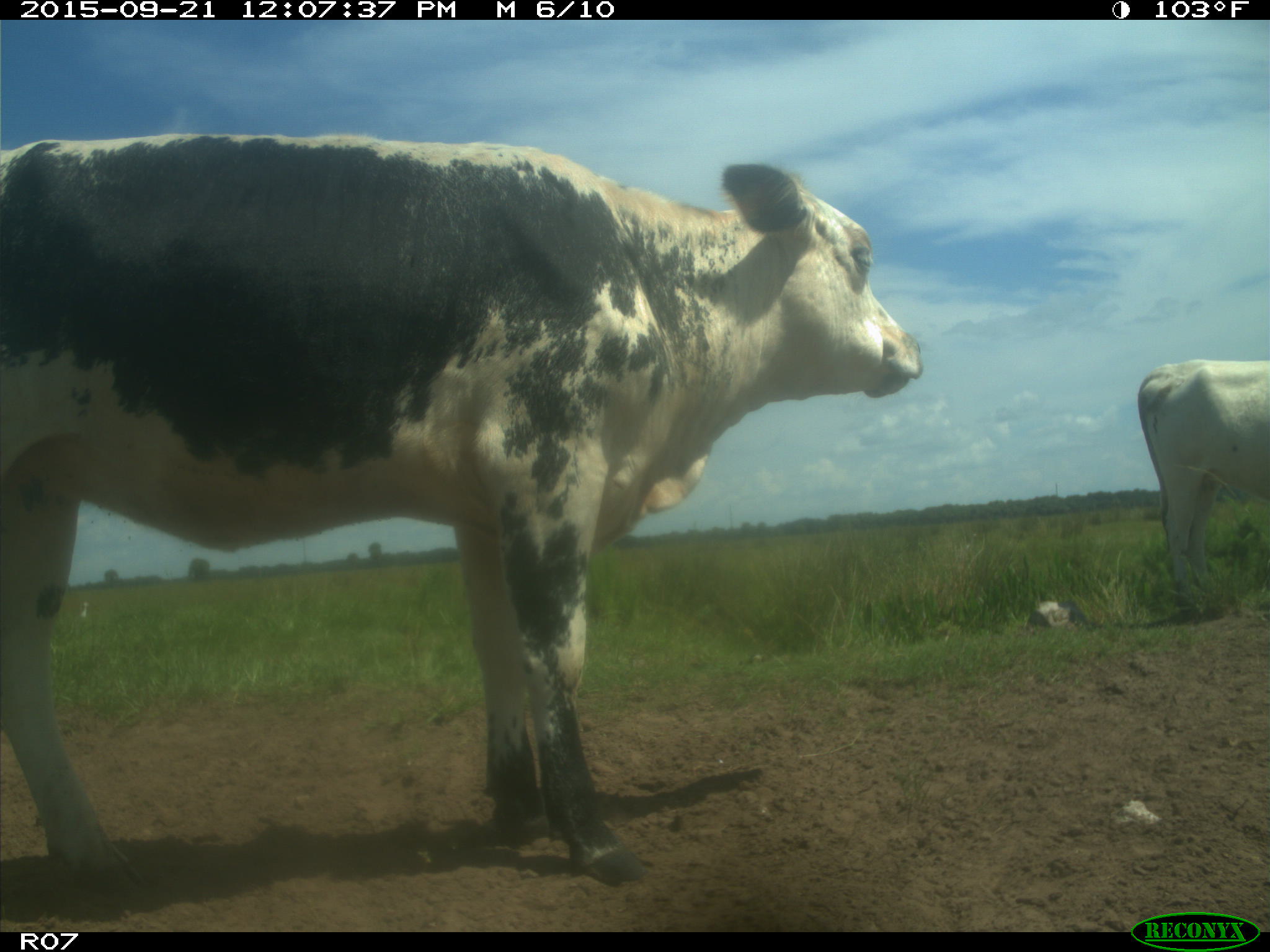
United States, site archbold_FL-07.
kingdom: Animalia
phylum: Chordata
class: Mammalia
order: Artiodactyla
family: Bovidae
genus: Bos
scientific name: Bos taurus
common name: domestic cow